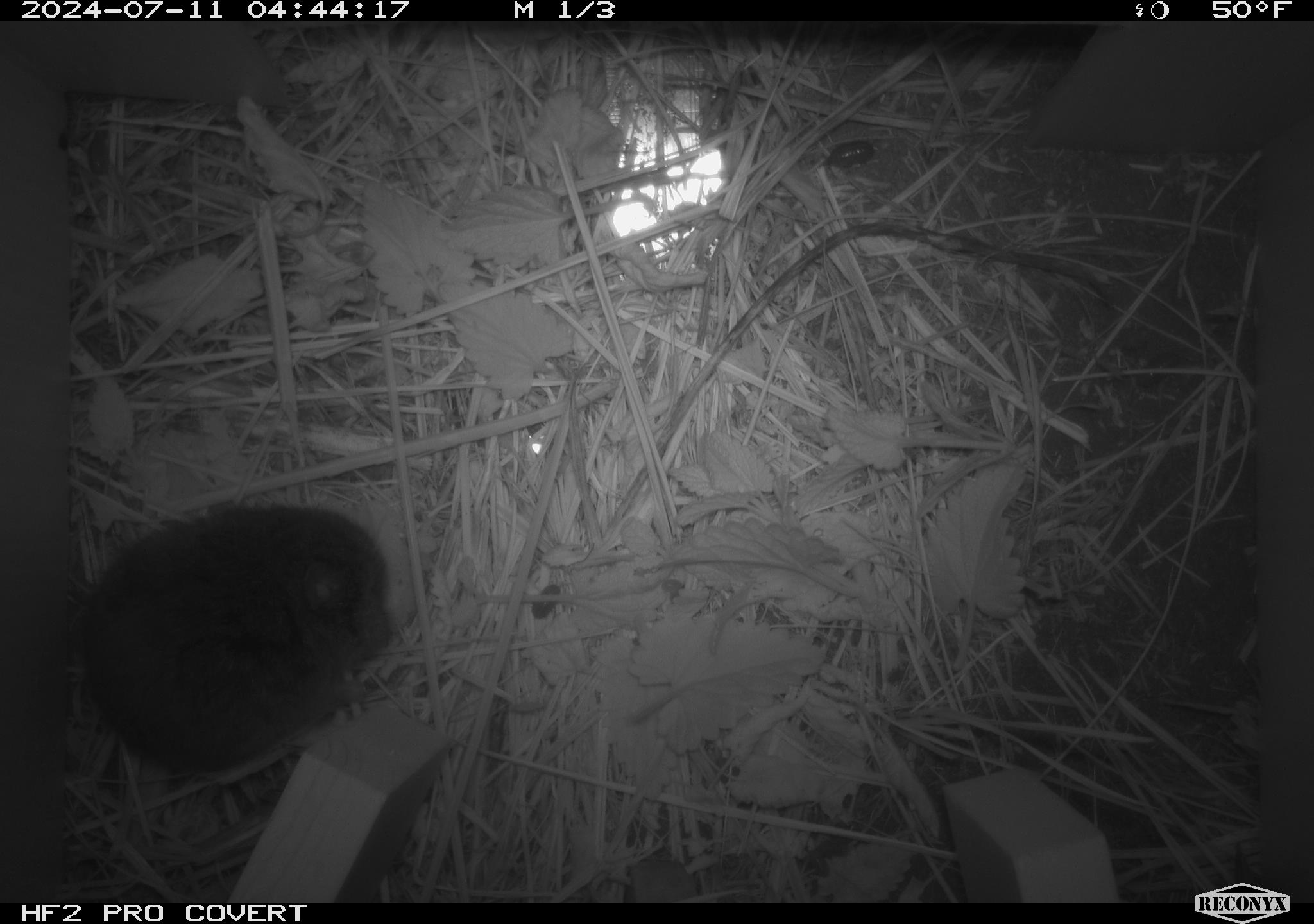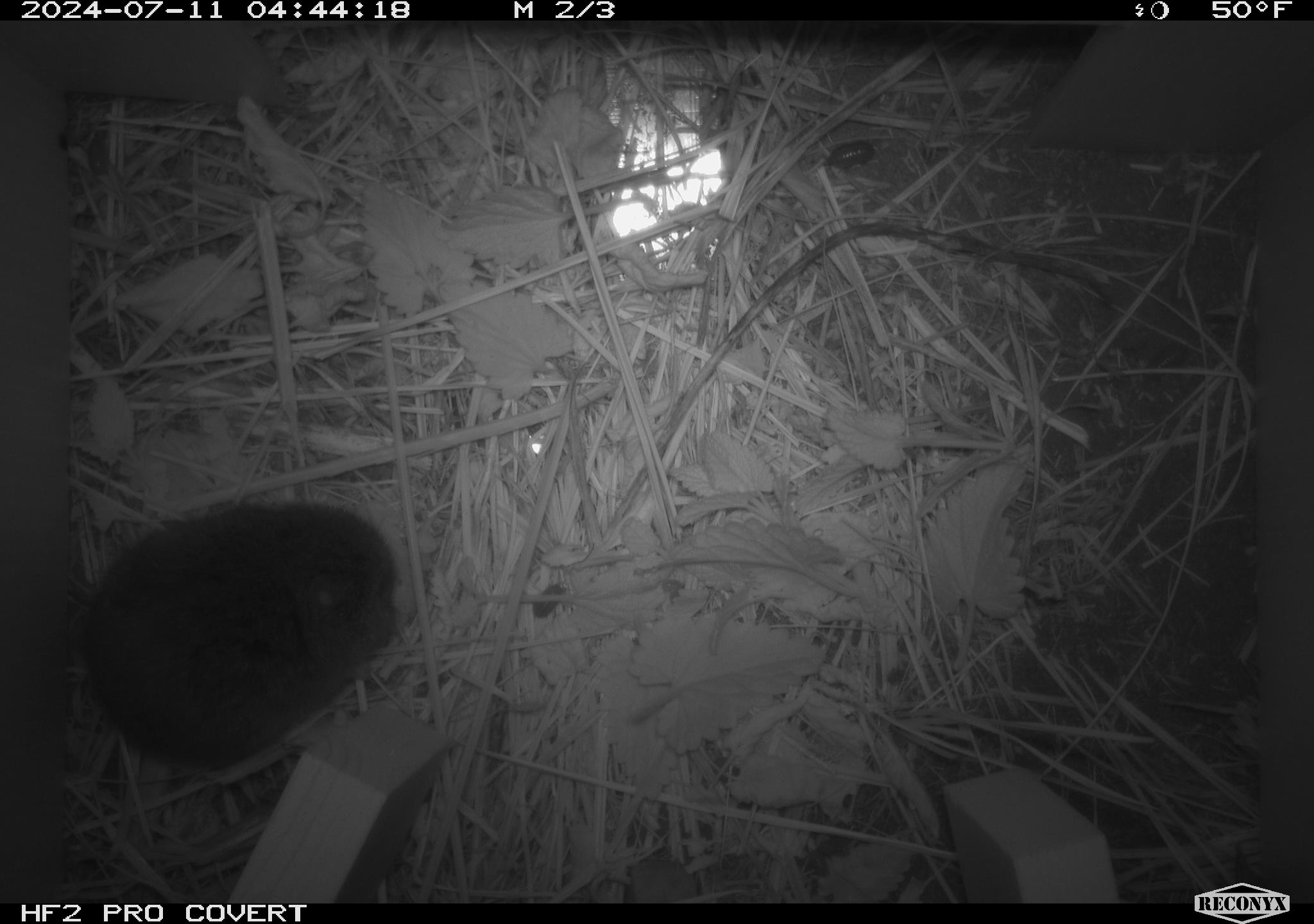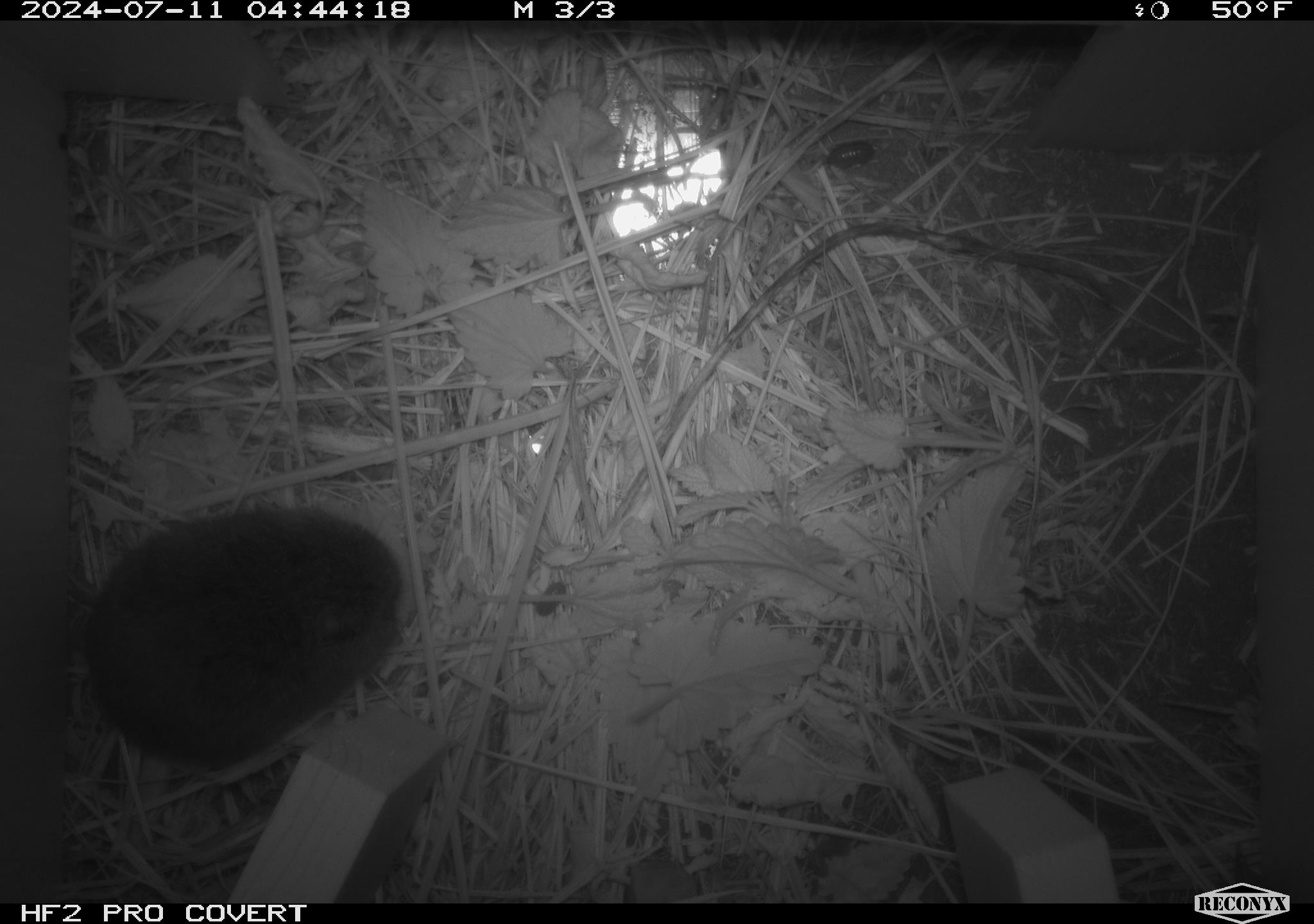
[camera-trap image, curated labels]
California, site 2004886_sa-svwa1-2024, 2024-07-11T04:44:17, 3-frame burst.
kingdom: Animalia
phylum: Chordata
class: Mammalia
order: Rodentia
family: Cricetidae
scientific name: Arvicolinae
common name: voles, lemmings, and muskrats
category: arvicolinae subfamily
Arvicolinae subfamily (voles, lemmings, and muskrats) (Arvicolinae).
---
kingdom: Animalia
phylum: Arthropoda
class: Malacostraca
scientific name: Malacostraca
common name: amphipods, crabs, isopods, krill, lobsters and shrimps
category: malacostracan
Malacostracan (amphipods, crabs, isopods, krill, lobsters and shrimps) (Malacostraca).